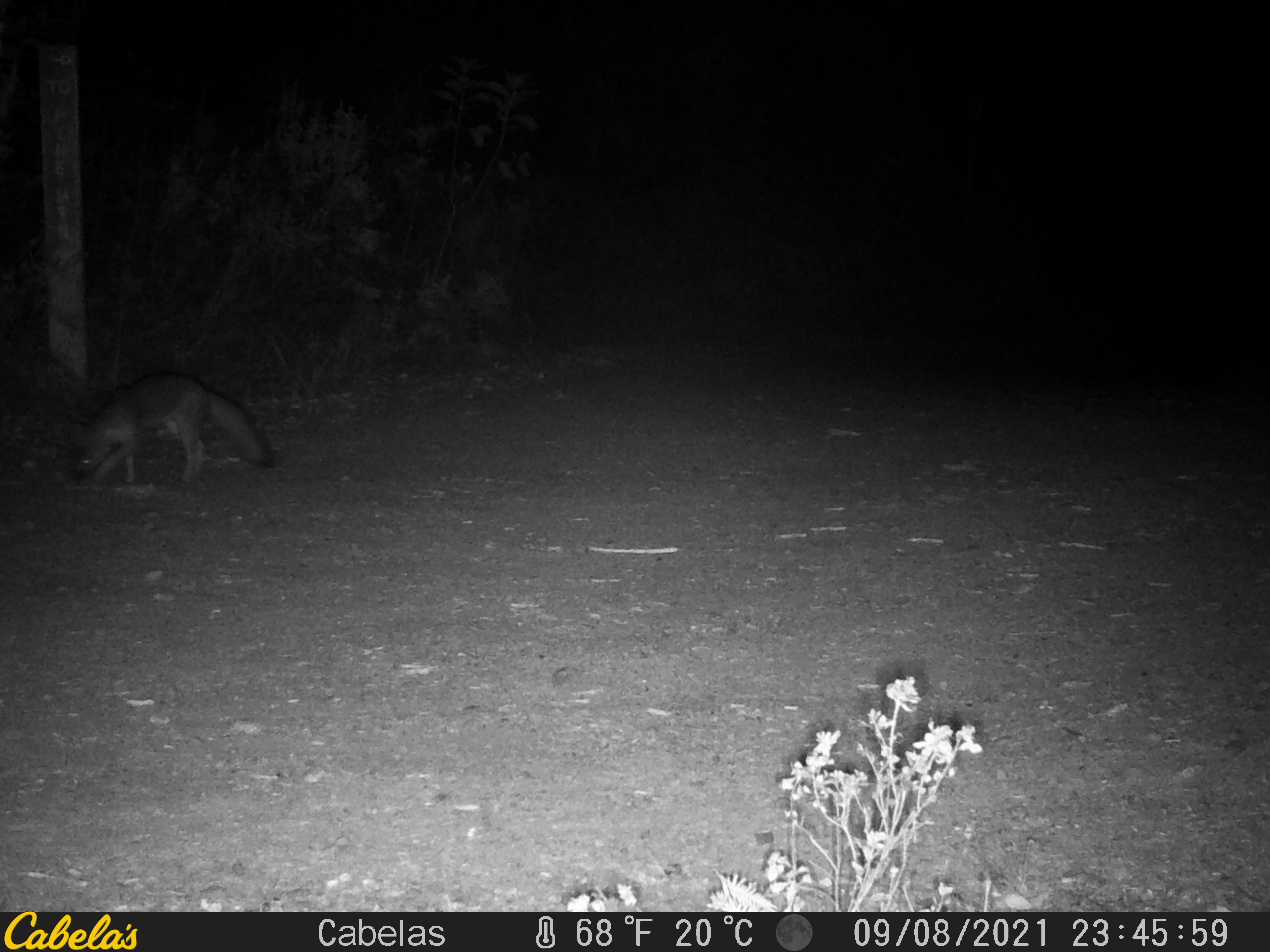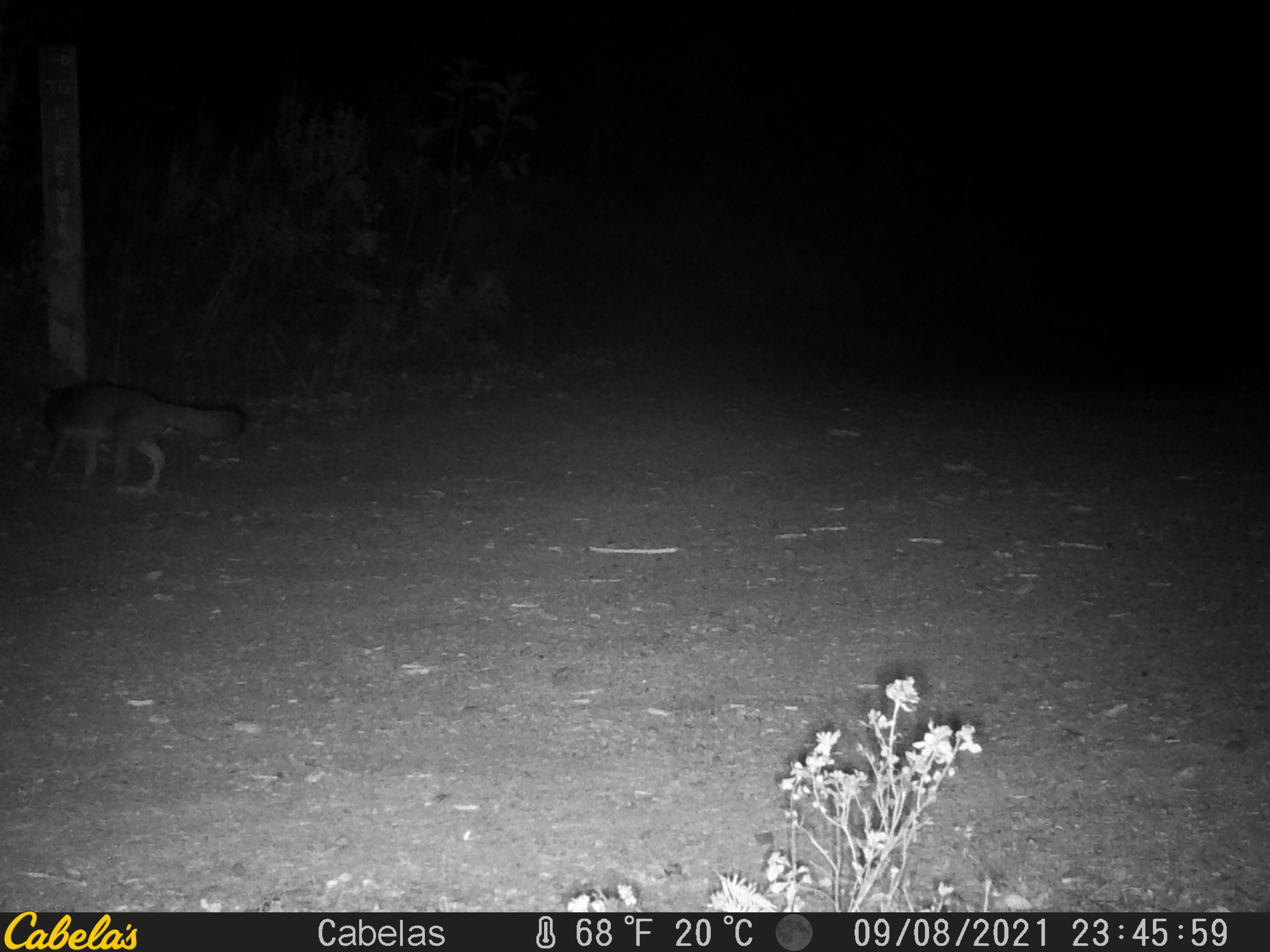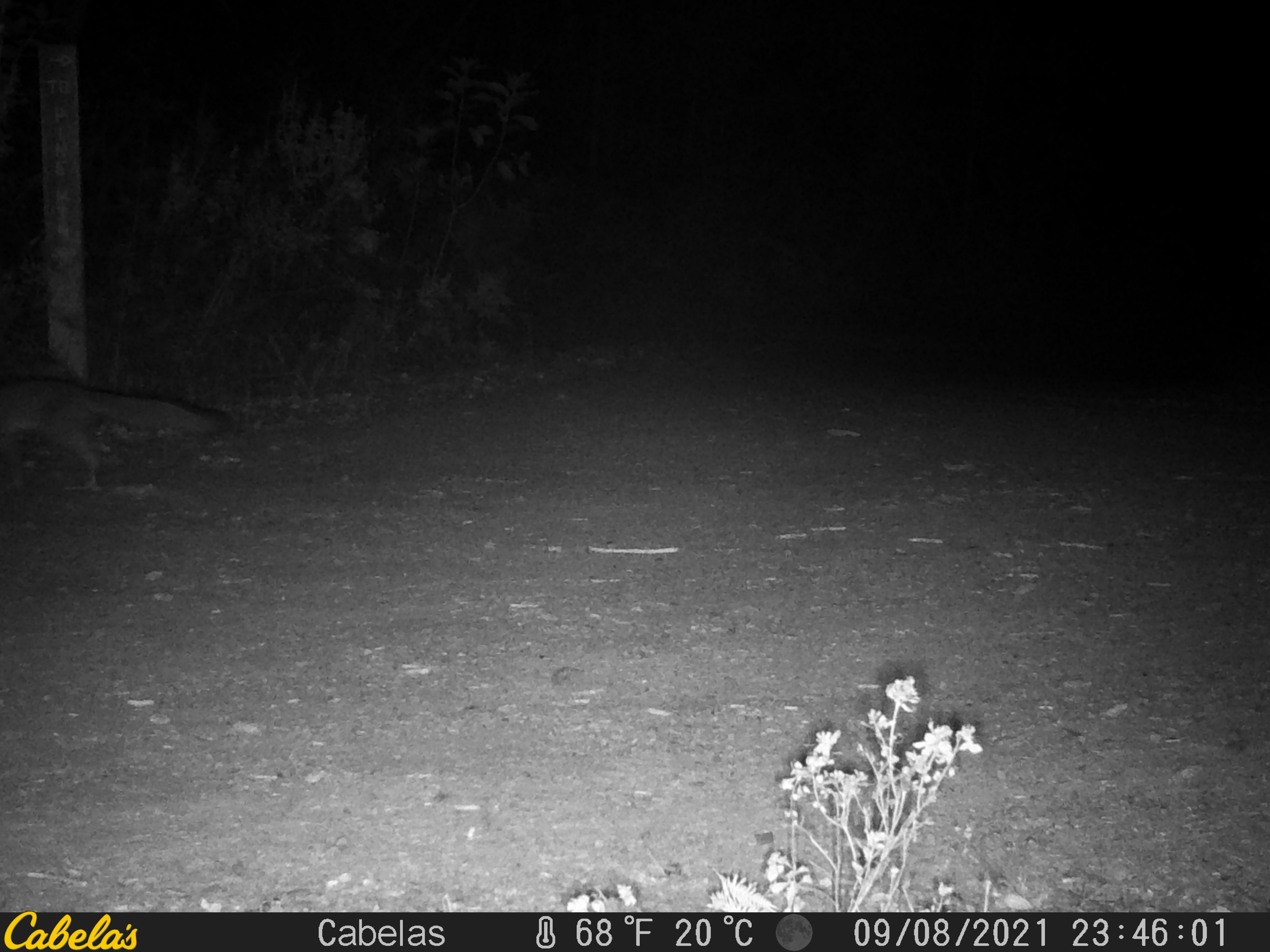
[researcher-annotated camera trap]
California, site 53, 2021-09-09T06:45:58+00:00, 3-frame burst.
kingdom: Animalia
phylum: Chordata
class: Mammalia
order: Carnivora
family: Canidae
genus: Urocyon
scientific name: Urocyon cinereoargenteus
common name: gray fox